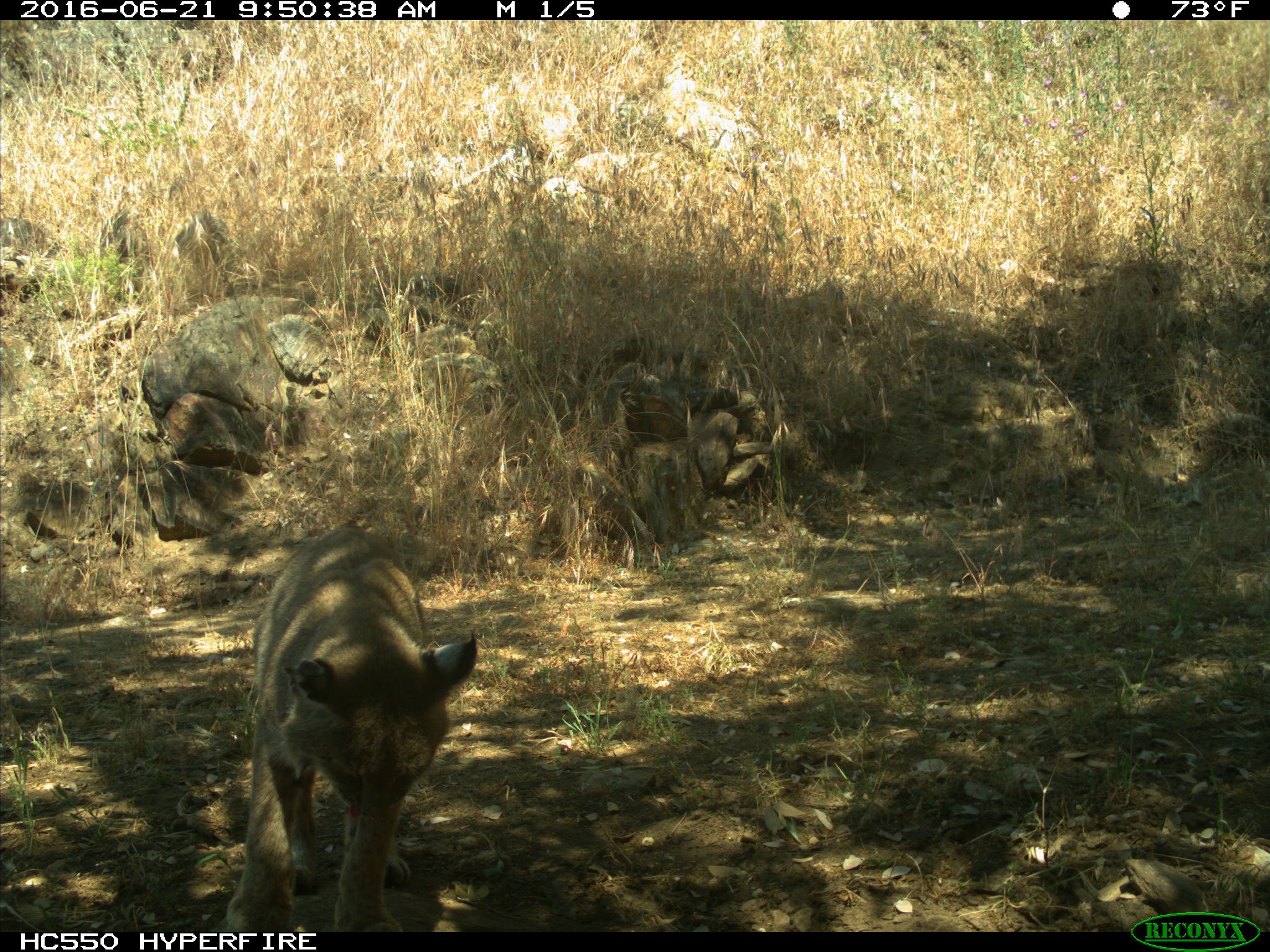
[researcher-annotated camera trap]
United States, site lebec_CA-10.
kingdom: Animalia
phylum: Chordata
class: Mammalia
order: Carnivora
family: Felidae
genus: Lynx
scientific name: Lynx rufus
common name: bobcat